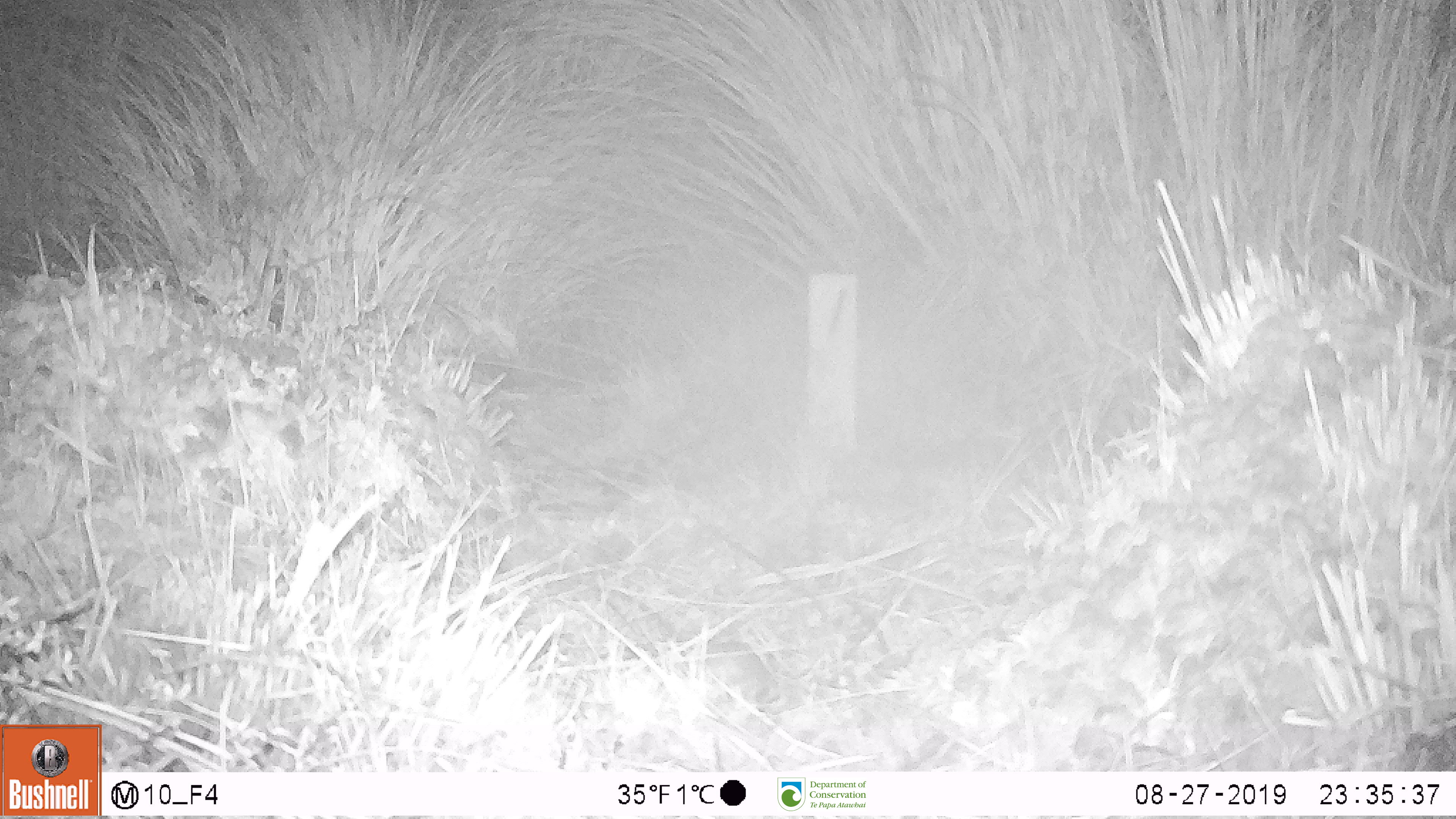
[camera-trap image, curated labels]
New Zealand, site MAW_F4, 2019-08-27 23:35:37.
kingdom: Animalia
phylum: Chordata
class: Mammalia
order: Rodentia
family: Muridae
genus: Mus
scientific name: Mus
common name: mouse